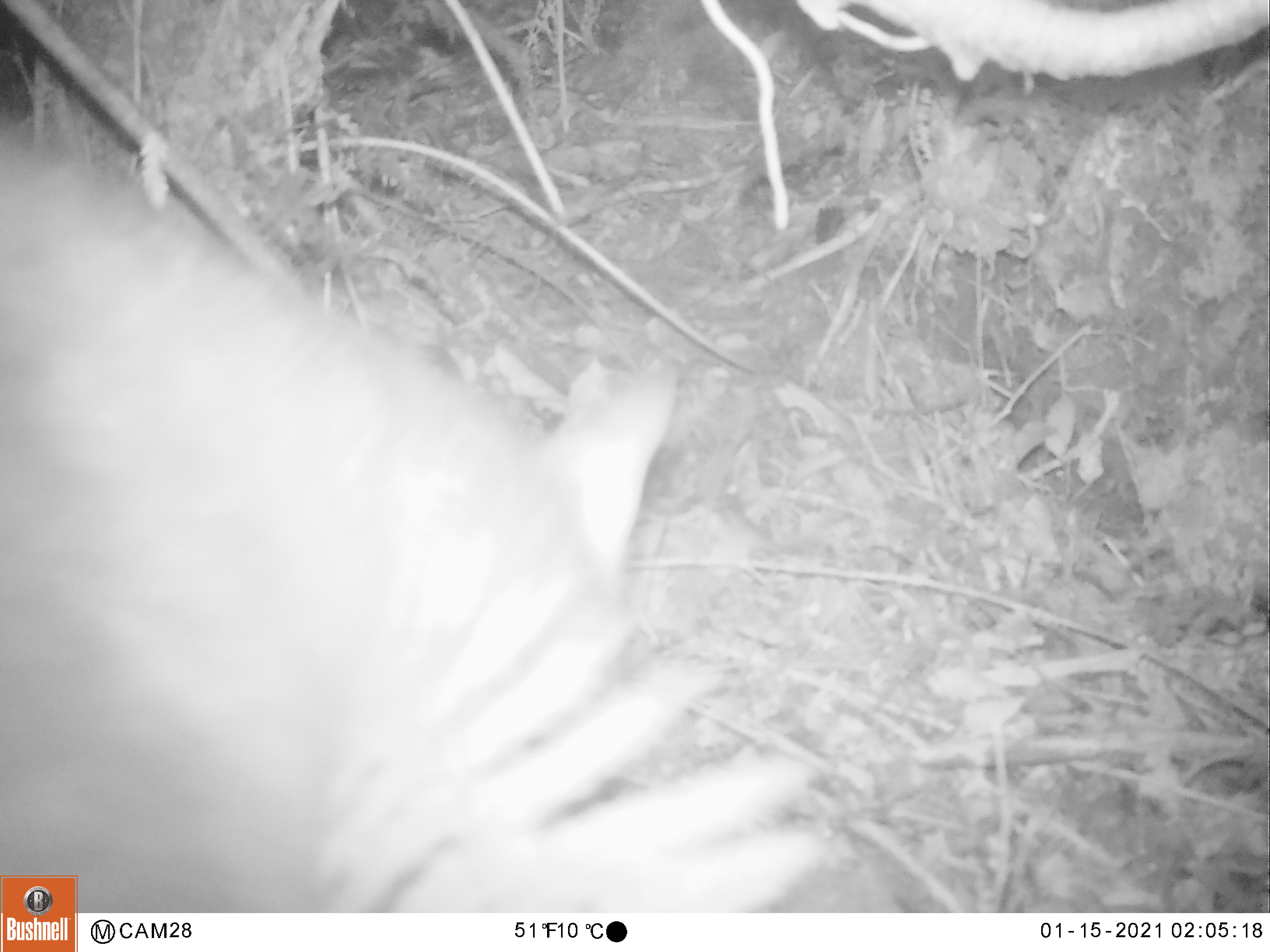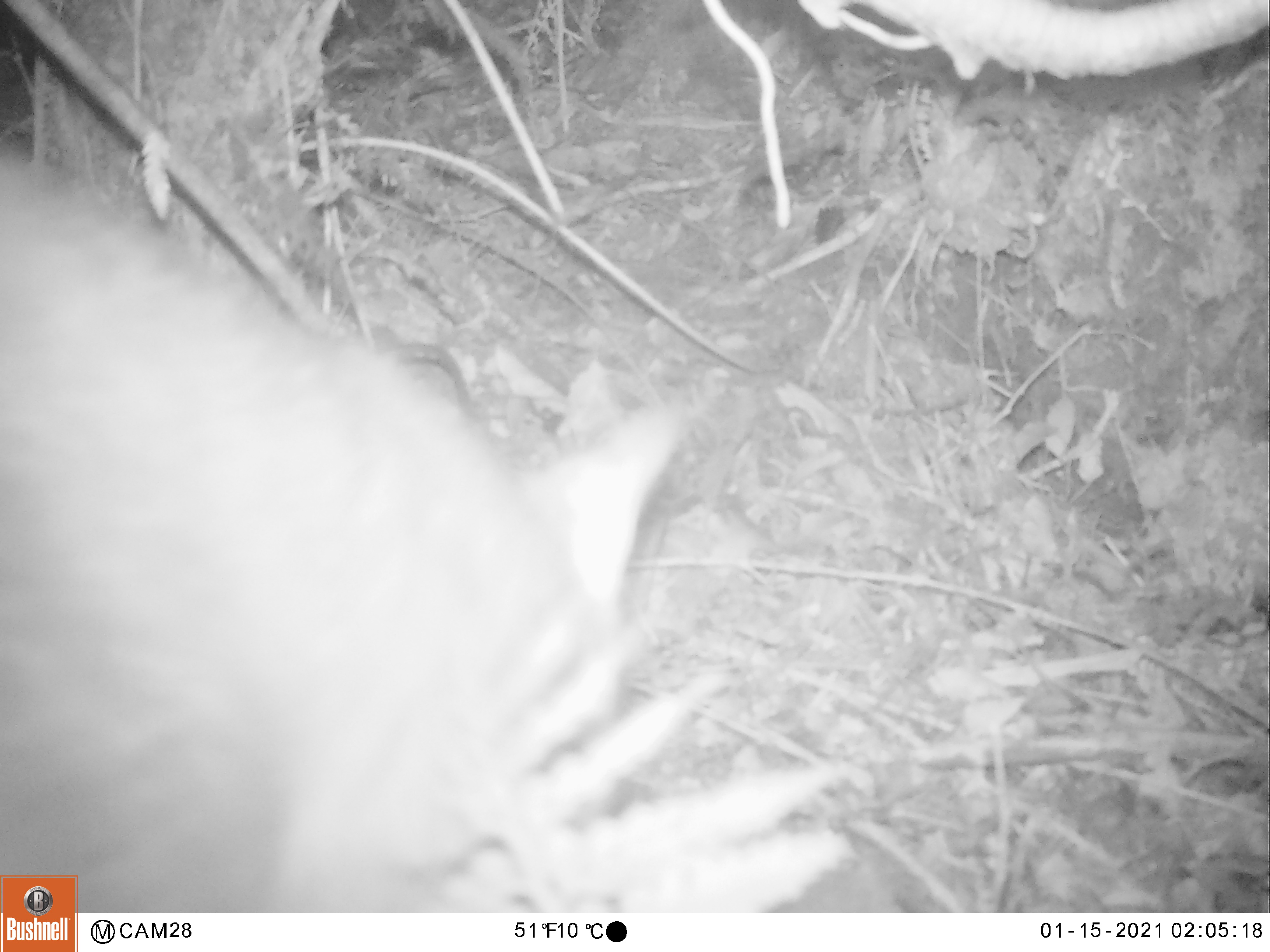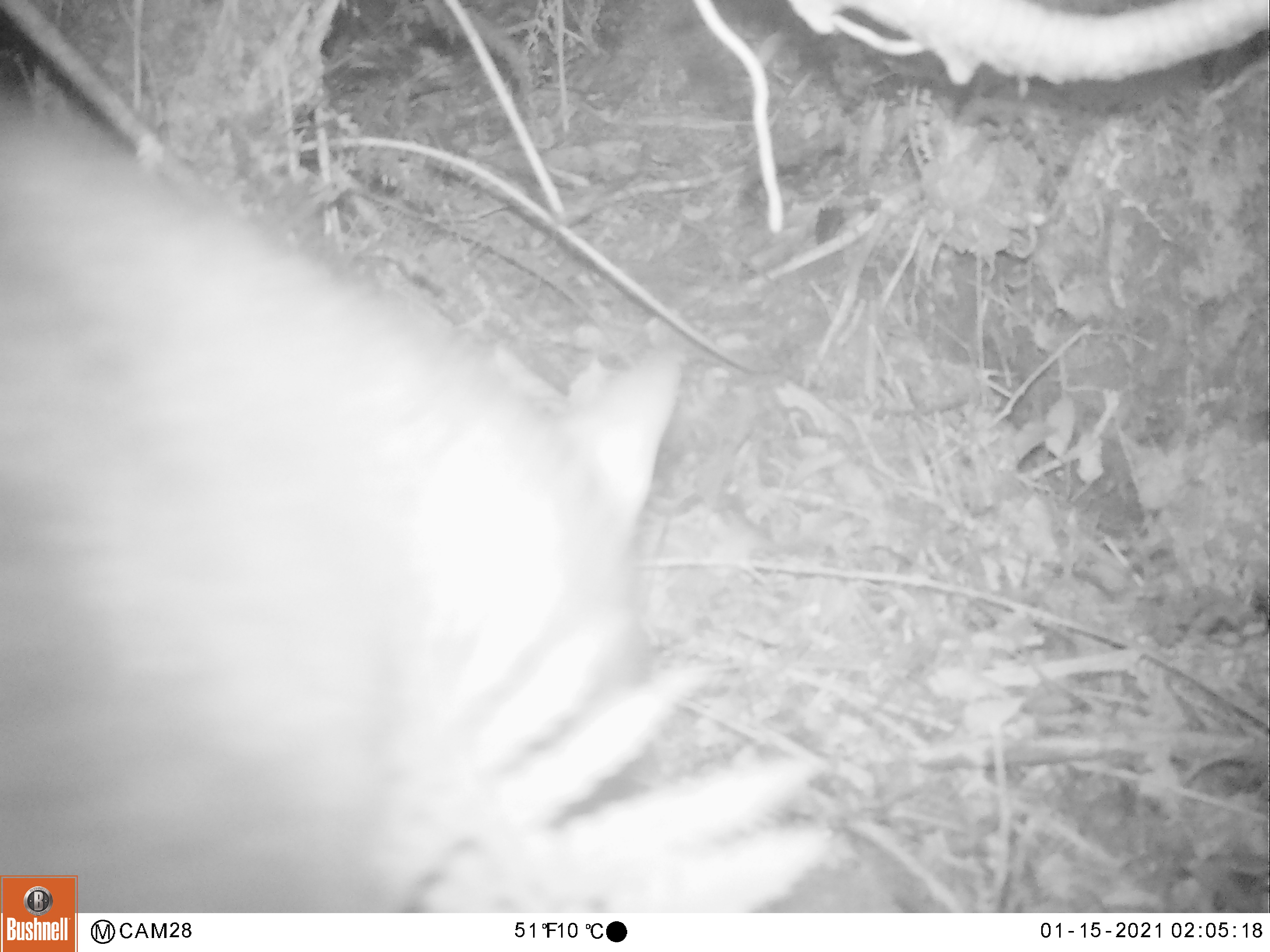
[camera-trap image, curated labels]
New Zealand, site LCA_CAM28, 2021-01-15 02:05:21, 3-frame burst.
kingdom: Animalia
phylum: Chordata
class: Mammalia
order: Diprotodontia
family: Phalangeridae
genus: Trichosurus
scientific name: Trichosurus vulpecula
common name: common brushtail possum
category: possum